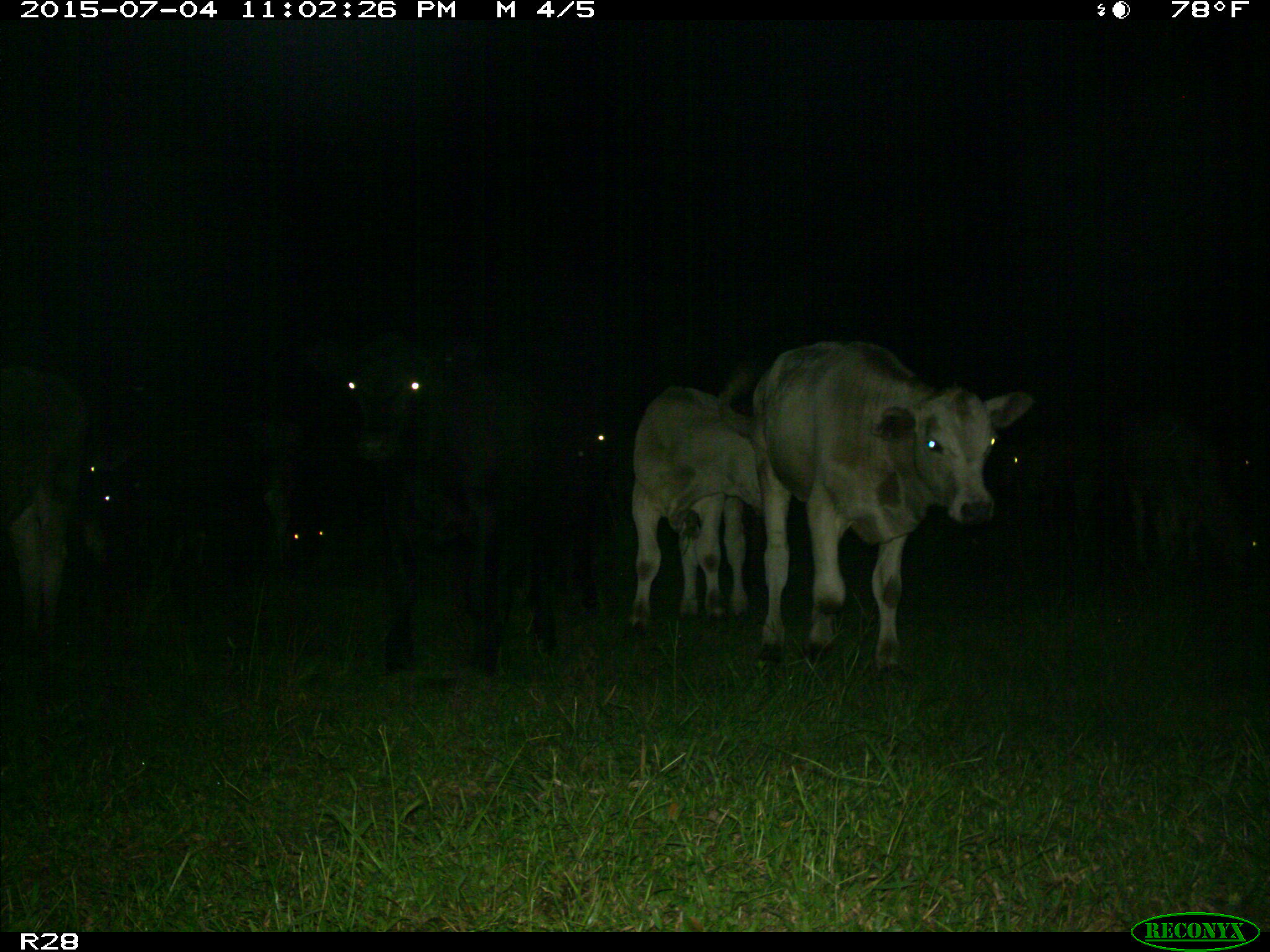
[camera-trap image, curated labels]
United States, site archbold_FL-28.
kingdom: Animalia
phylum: Chordata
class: Mammalia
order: Artiodactyla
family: Bovidae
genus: Bos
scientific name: Bos taurus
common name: domestic cow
Bos taurus (domestic cow).